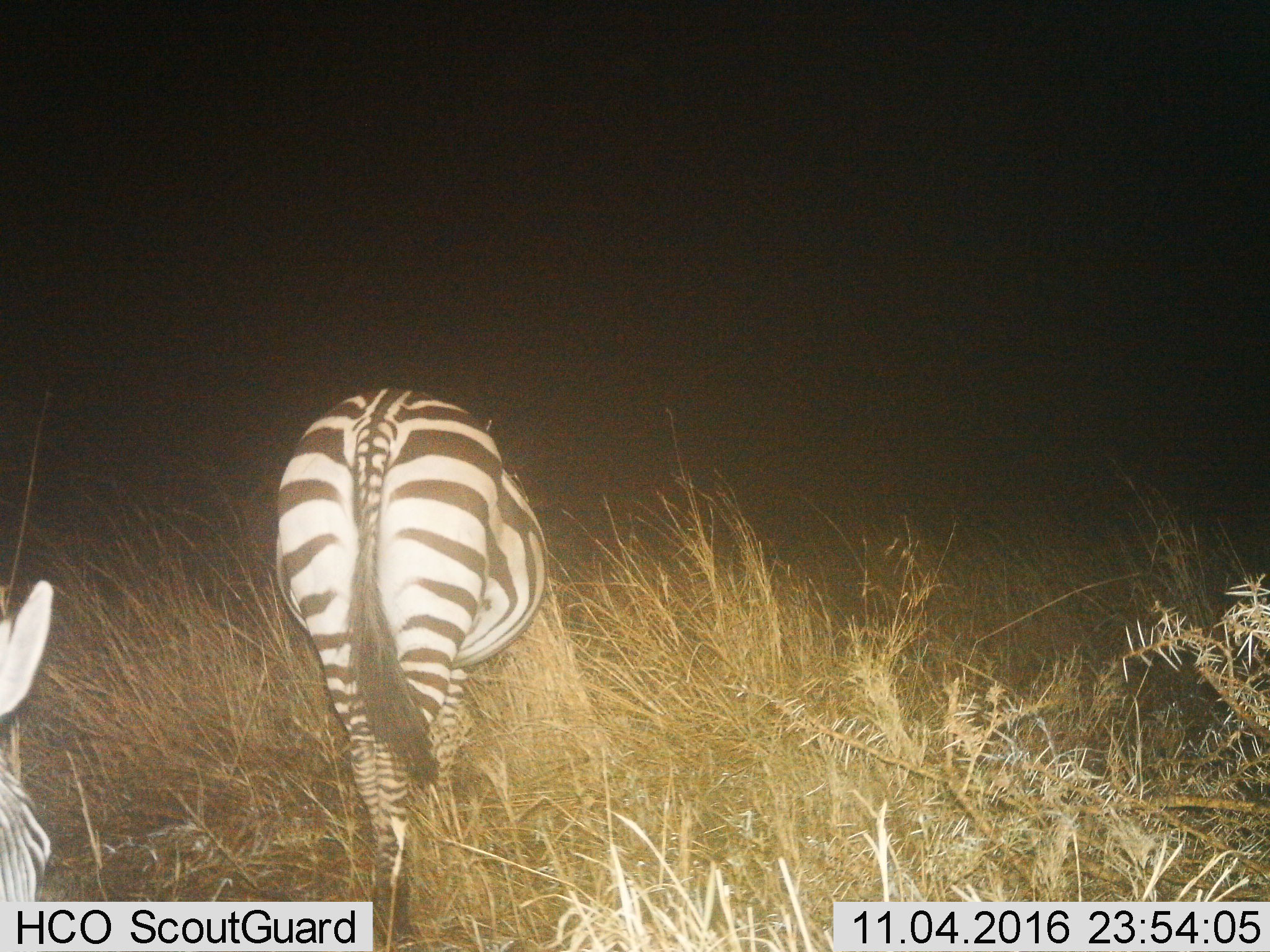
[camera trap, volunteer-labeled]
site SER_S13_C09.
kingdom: Animalia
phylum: Chordata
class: Mammalia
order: Perissodactyla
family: Equidae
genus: Equus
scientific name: Equus quagga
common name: plains zebra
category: zebraplains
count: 2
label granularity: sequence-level